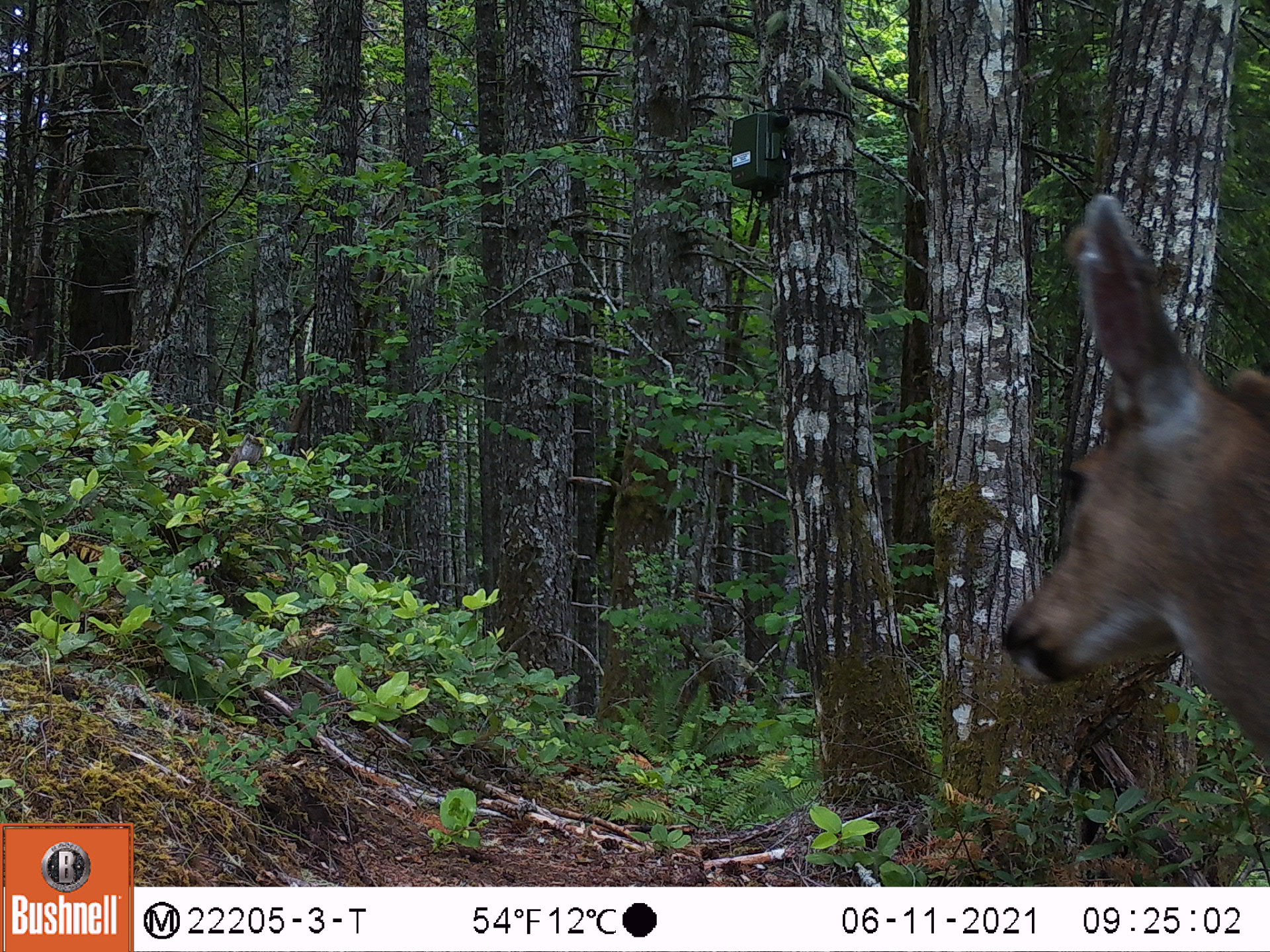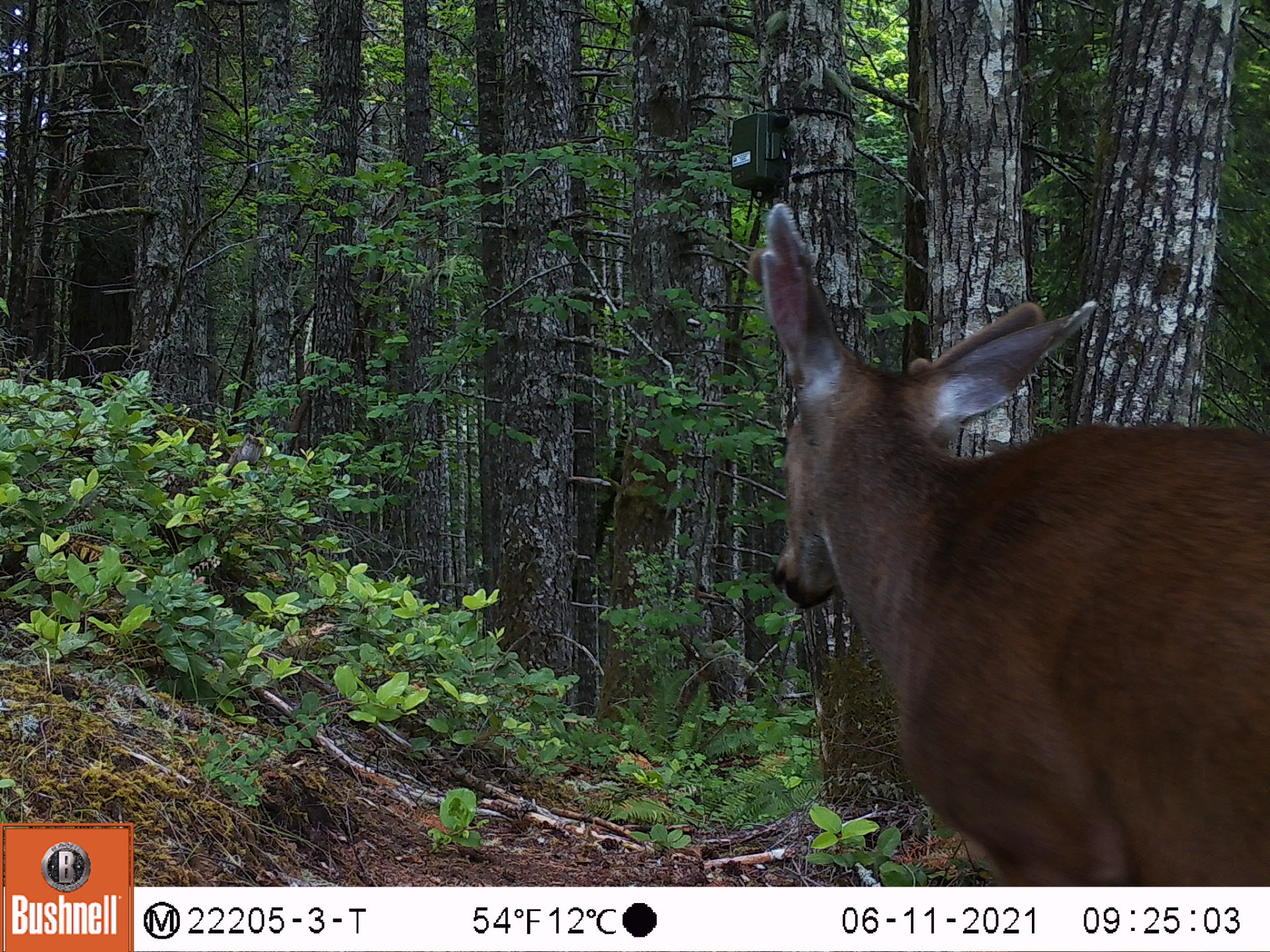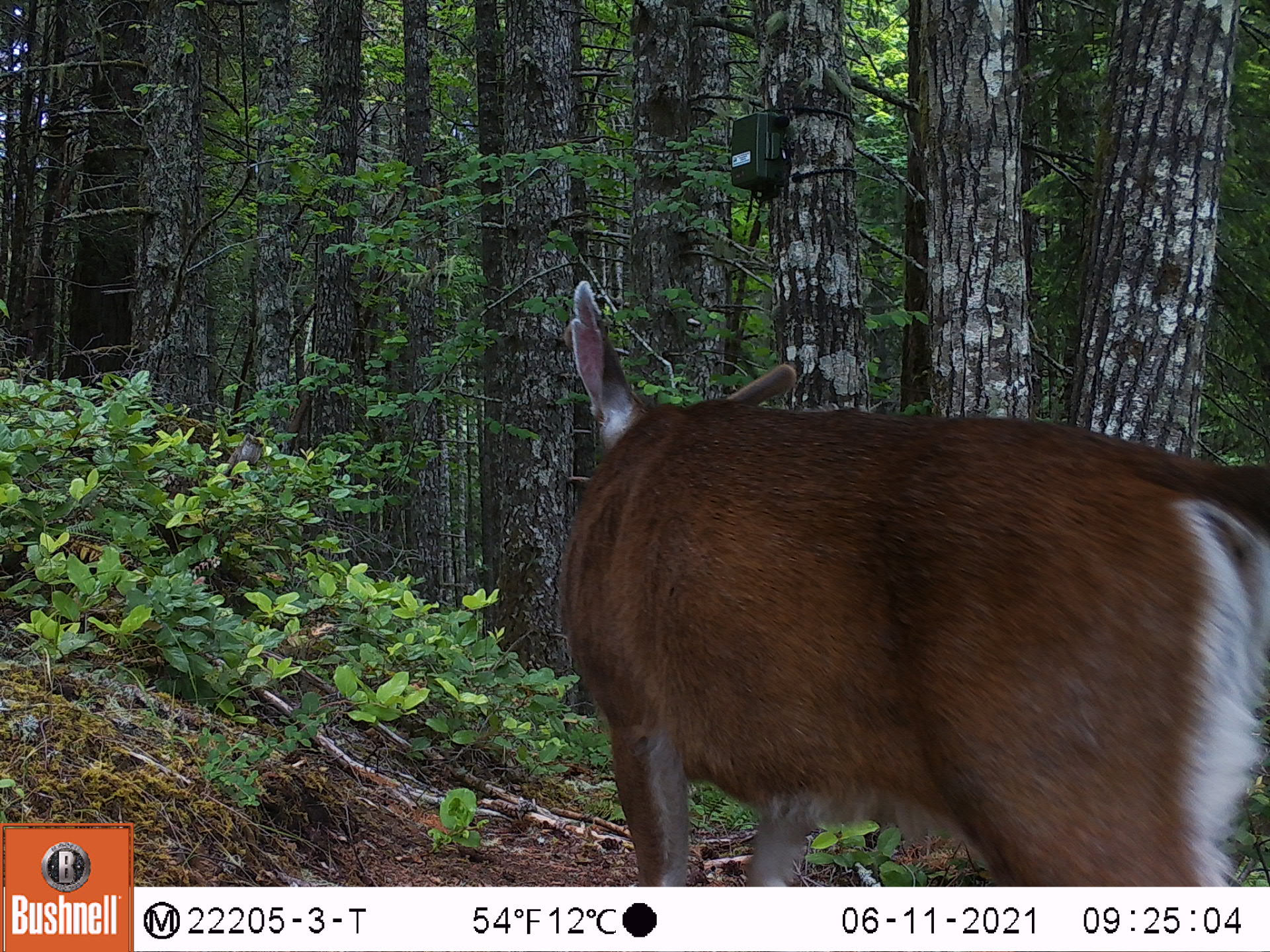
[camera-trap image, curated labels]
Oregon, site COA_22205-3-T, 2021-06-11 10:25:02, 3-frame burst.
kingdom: Animalia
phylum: Chordata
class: Mammalia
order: Artiodactyla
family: Cervidae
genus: Odocoileus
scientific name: Odocoileus hemionus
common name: black-tailed deer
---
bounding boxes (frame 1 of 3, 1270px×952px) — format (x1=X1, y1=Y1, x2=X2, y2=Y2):
black-tailed deer: (x1=981, y1=174, x2=1267, y2=822)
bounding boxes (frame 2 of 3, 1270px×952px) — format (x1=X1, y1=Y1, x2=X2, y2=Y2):
black-tailed deer: (x1=729, y1=184, x2=1269, y2=883)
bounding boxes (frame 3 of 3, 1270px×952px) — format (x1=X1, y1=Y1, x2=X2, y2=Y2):
black-tailed deer: (x1=548, y1=260, x2=1269, y2=885)